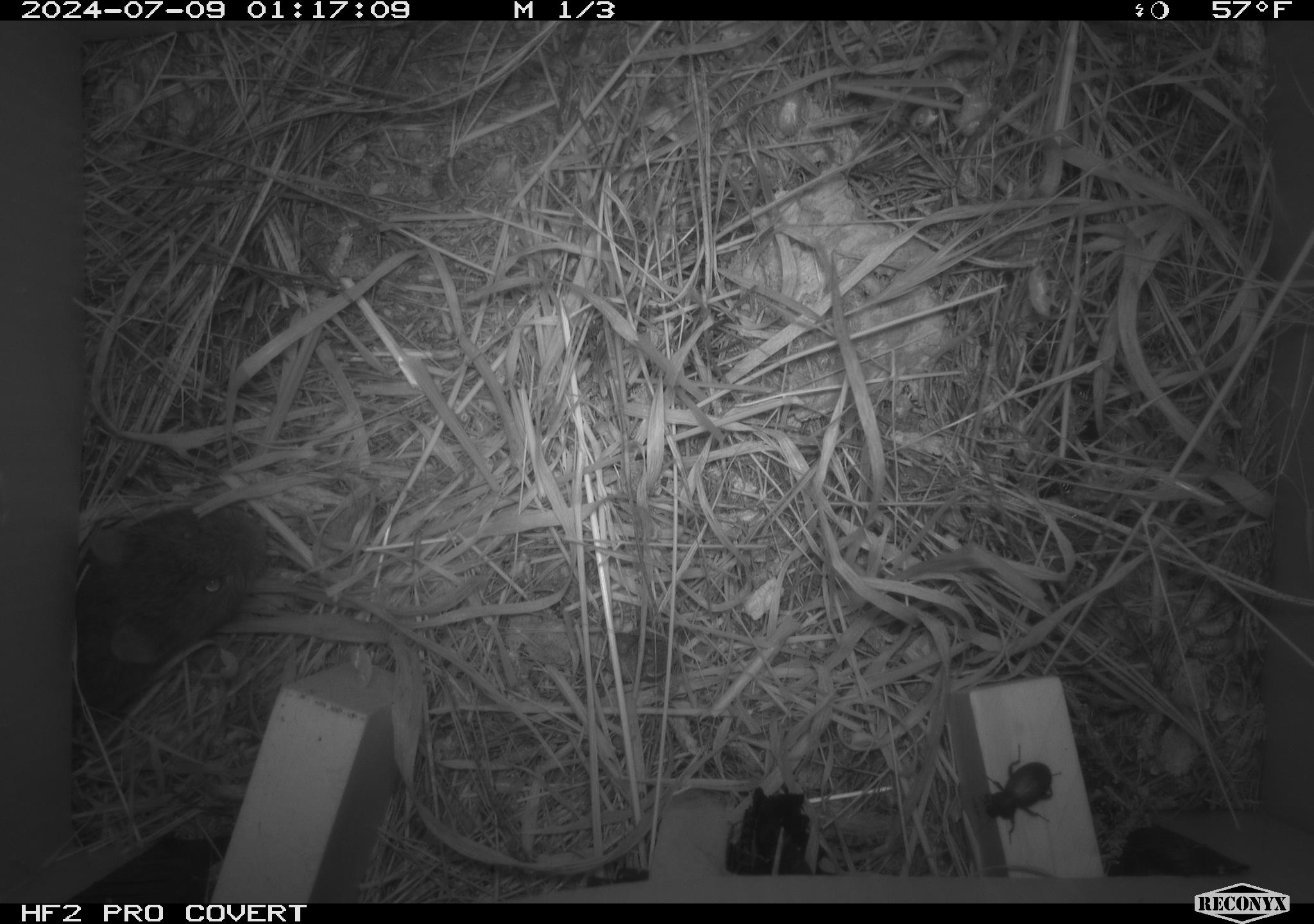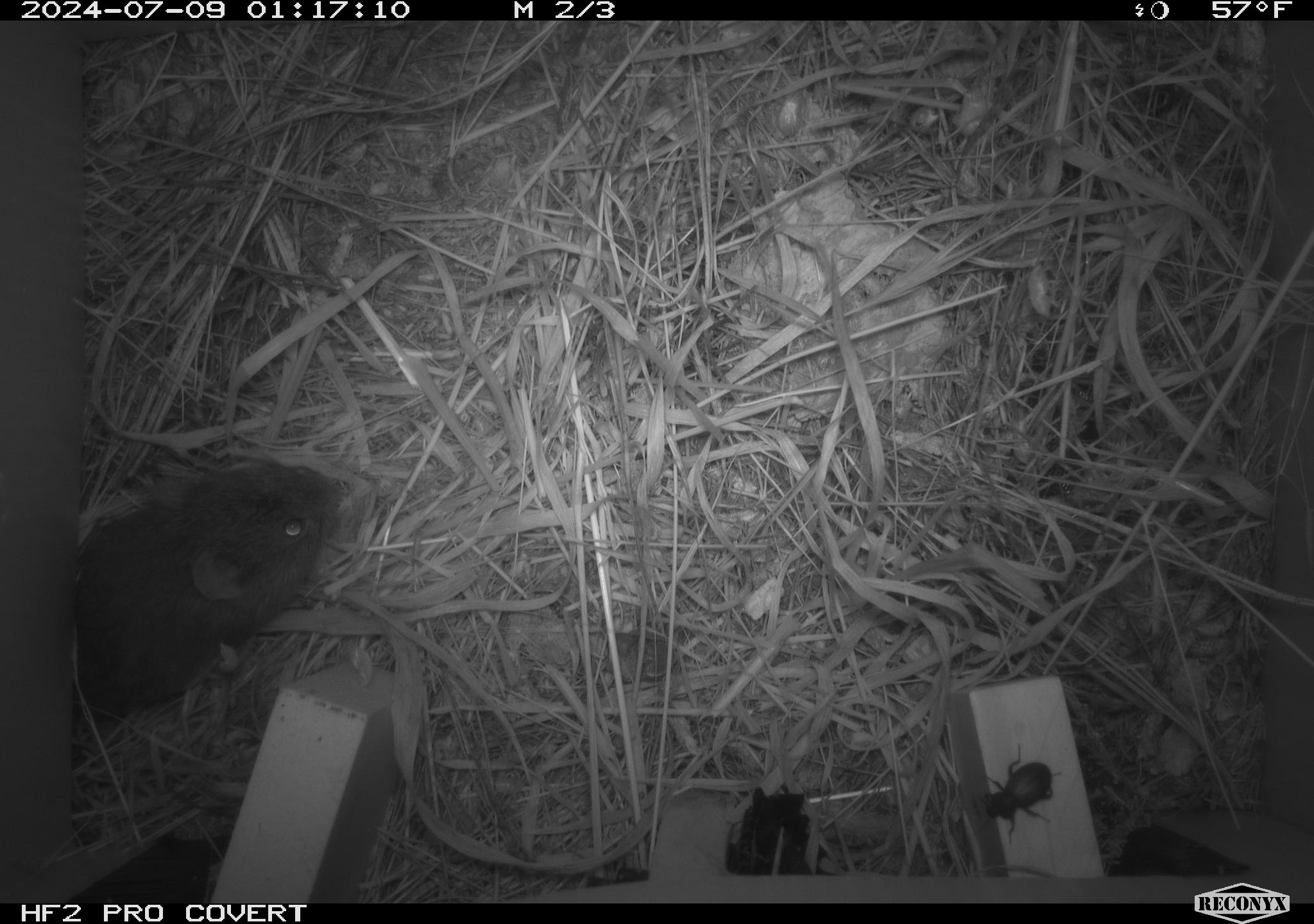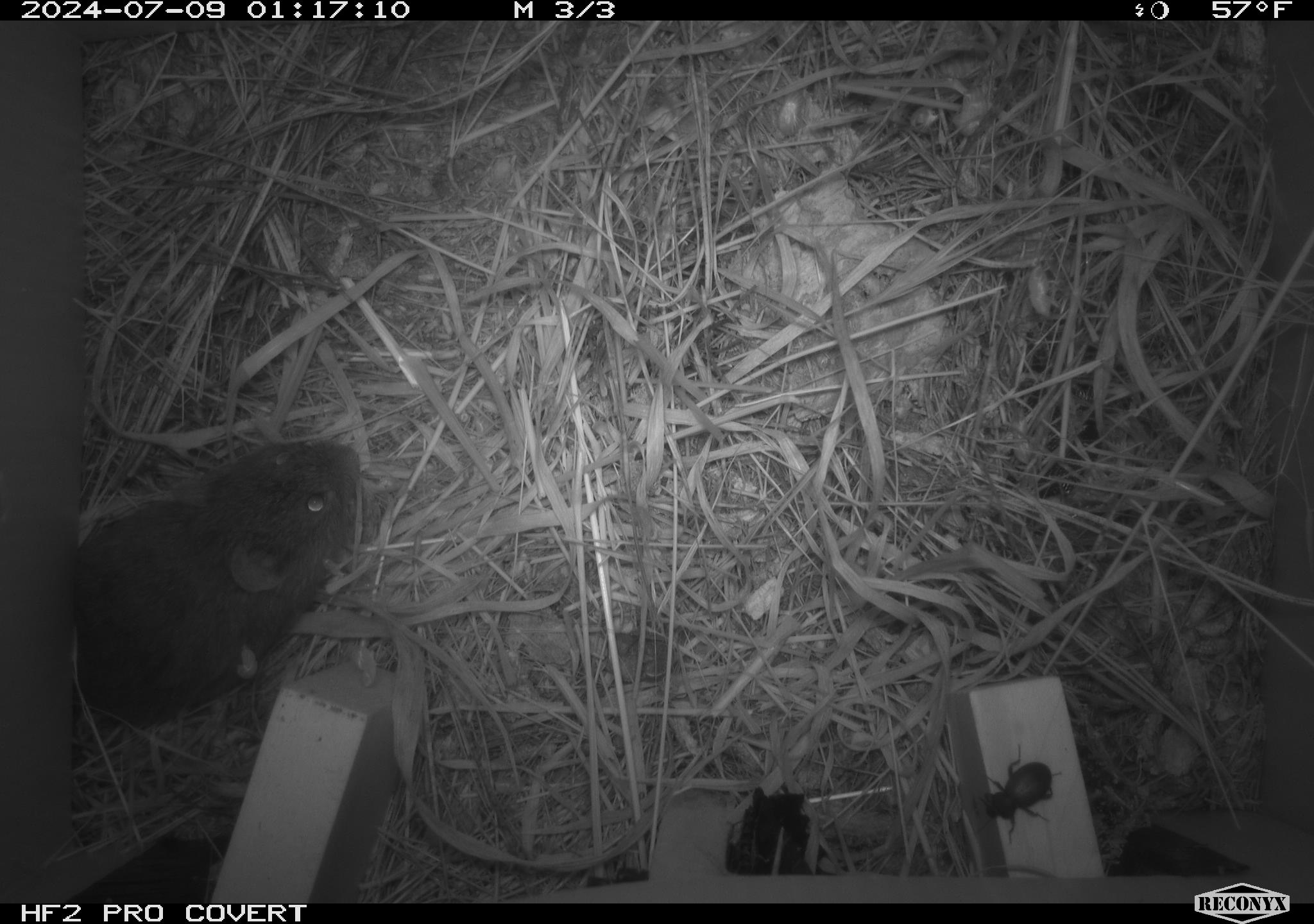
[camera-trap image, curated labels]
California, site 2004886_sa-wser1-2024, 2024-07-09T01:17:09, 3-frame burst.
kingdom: Animalia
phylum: Chordata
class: Mammalia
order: Rodentia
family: Cricetidae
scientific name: Arvicolinae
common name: voles, lemmings, and muskrats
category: arvicolinae subfamily